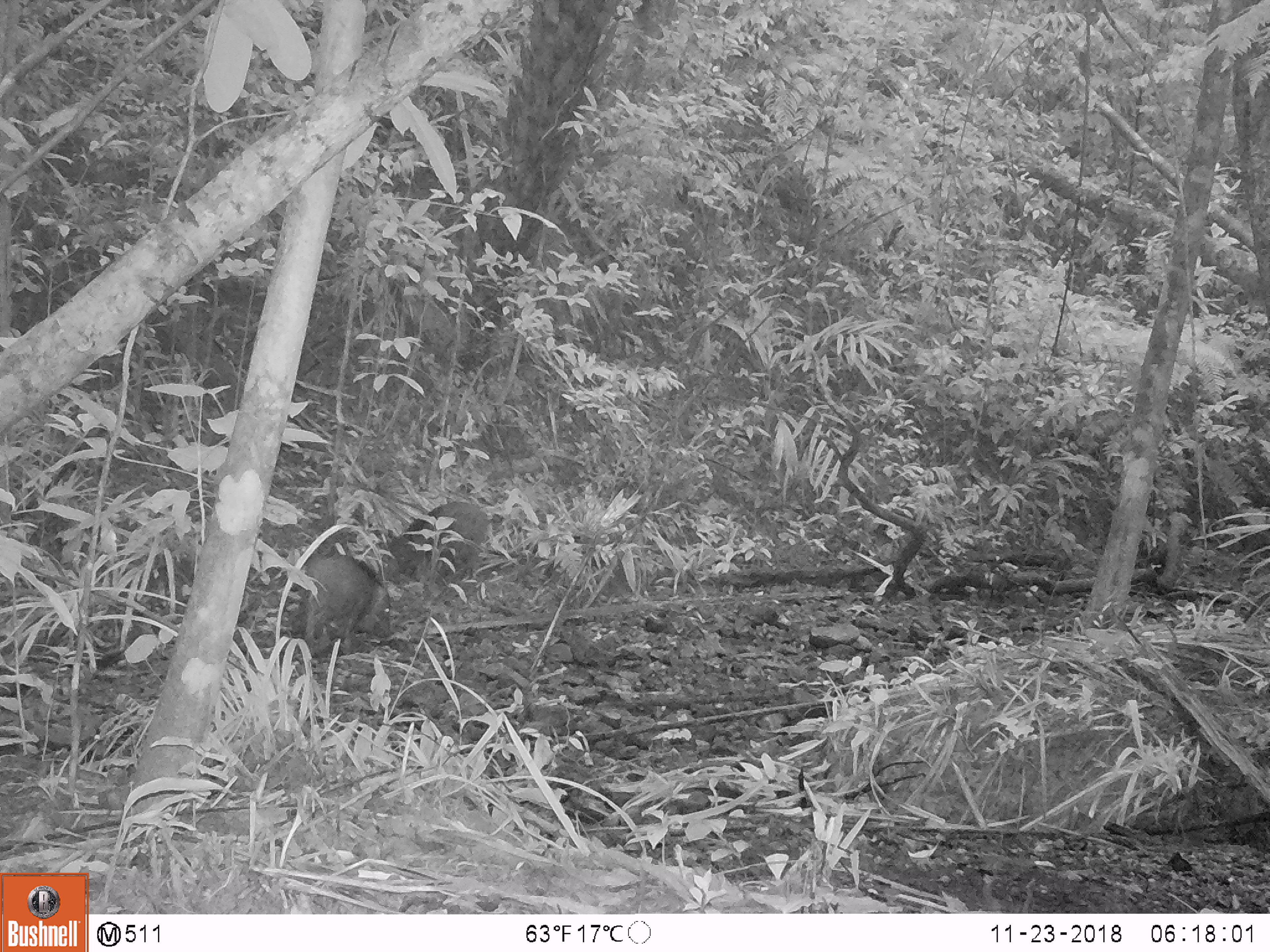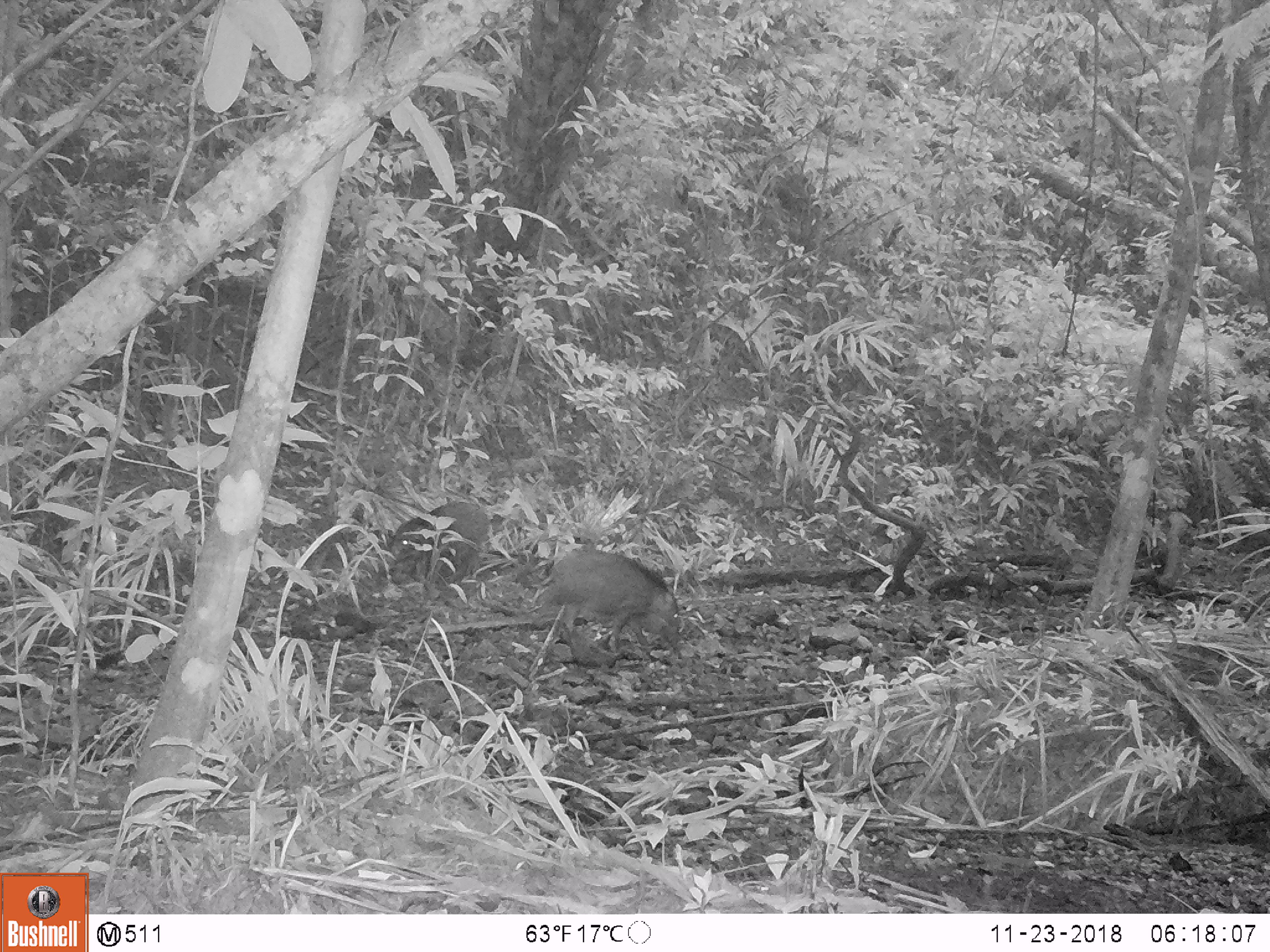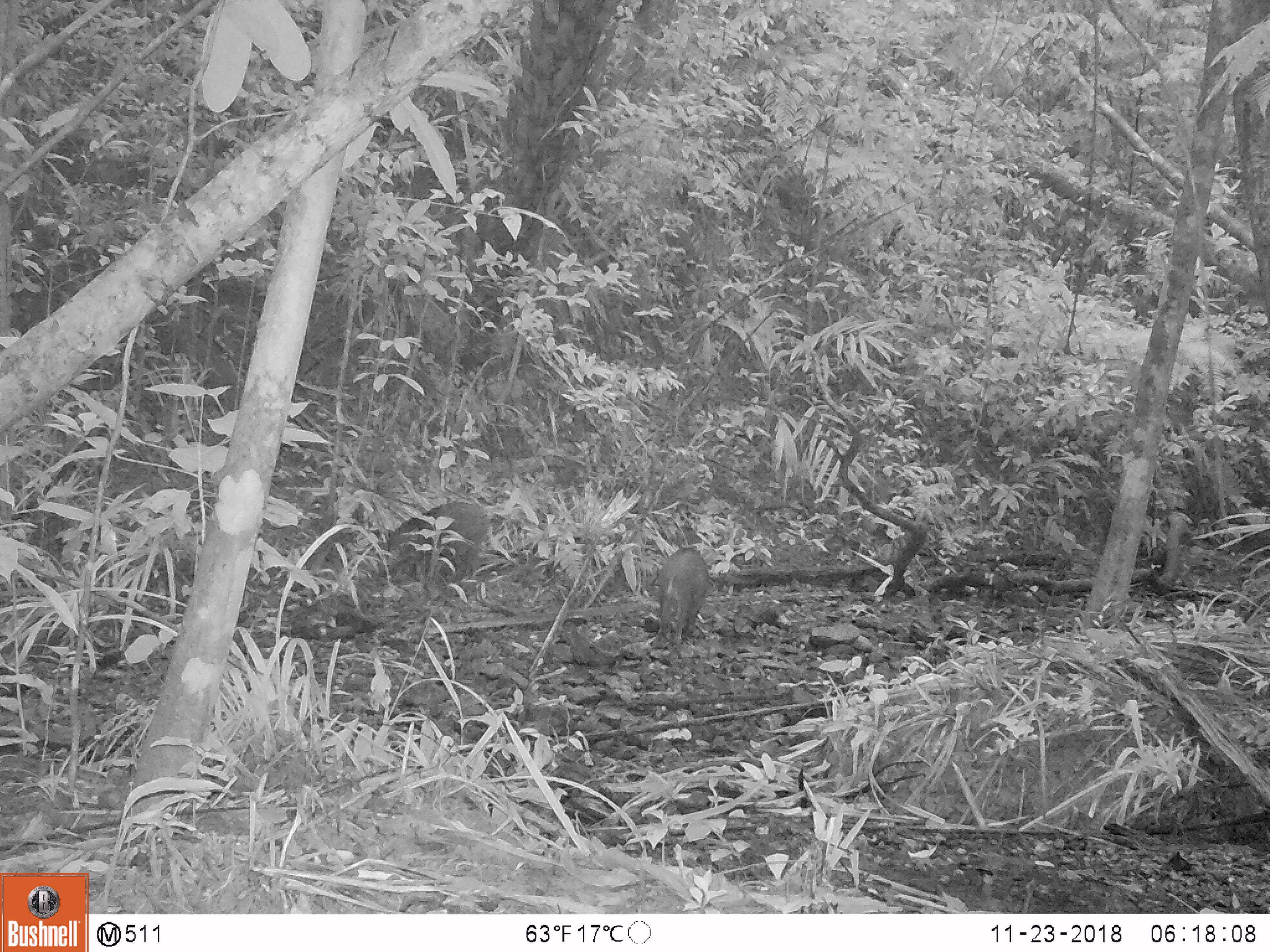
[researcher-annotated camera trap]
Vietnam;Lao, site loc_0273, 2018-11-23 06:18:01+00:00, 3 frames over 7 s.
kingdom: Animalia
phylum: Chordata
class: Mammalia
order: Artiodactyla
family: Suidae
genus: Sus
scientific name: Sus scrofa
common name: eurasian wild pig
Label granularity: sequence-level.